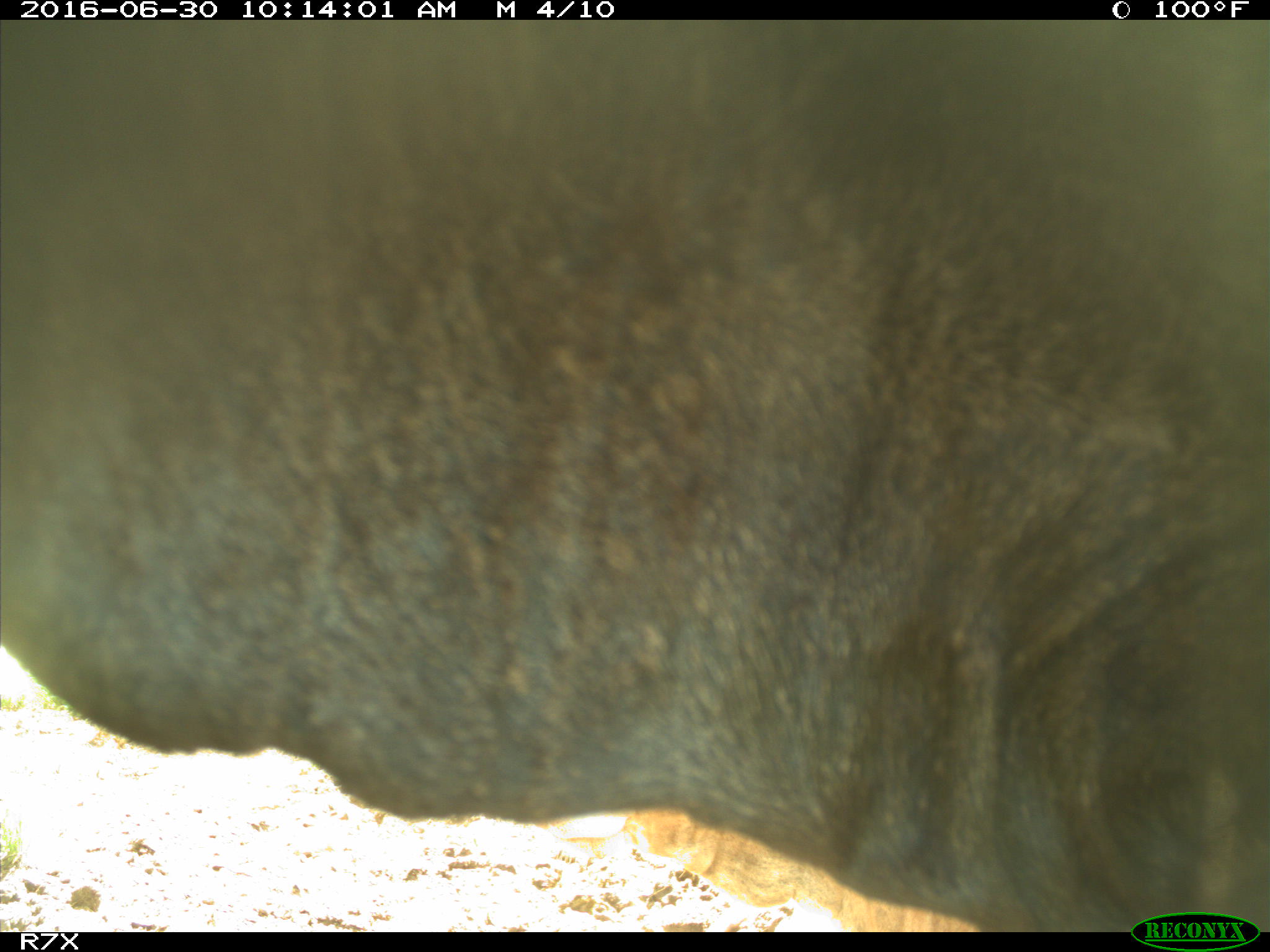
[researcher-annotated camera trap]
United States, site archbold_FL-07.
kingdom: Animalia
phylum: Chordata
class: Mammalia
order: Artiodactyla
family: Bovidae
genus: Bos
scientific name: Bos taurus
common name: domestic cow